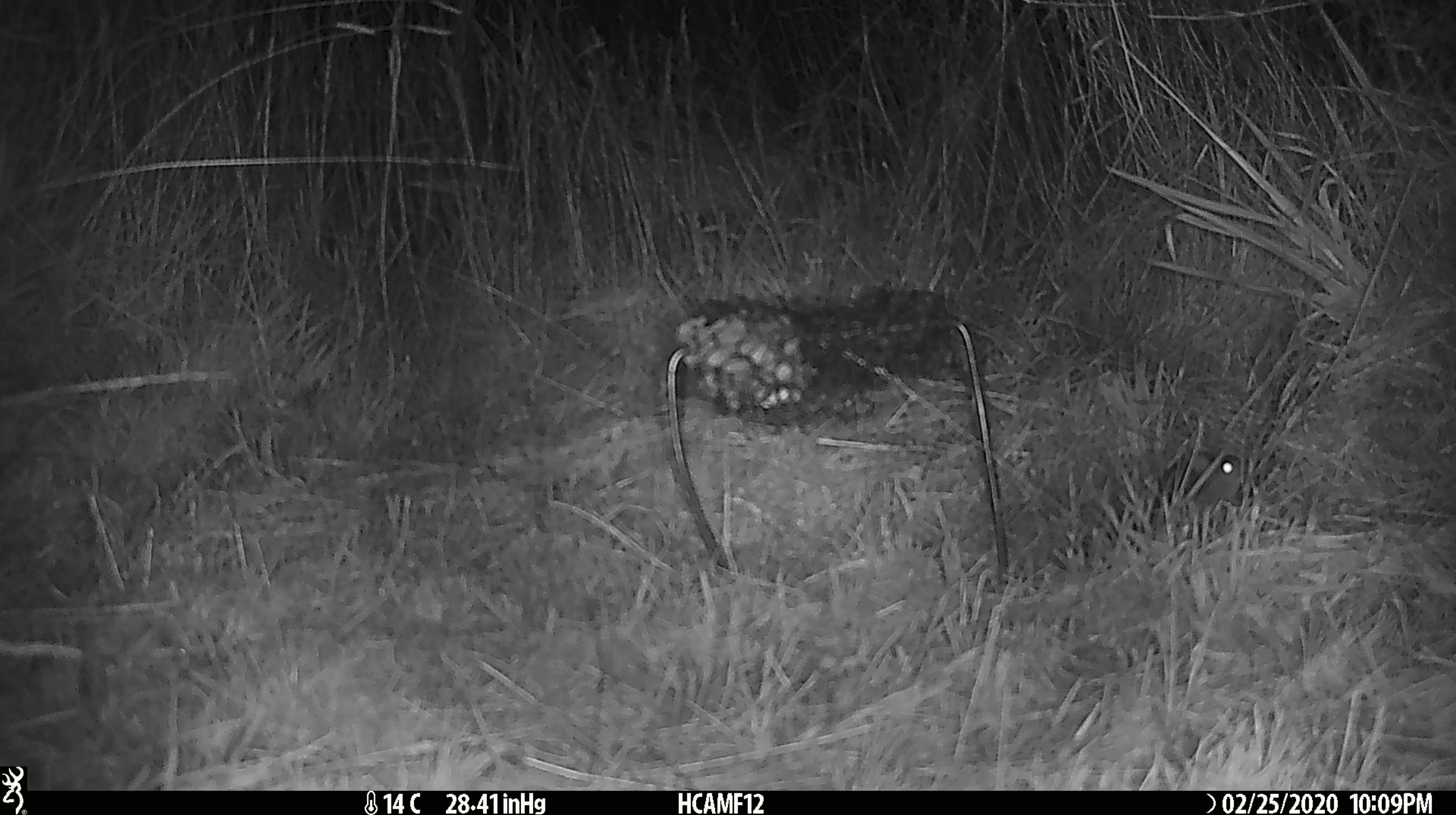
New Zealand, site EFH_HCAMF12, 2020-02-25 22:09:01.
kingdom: Animalia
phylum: Chordata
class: Mammalia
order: Rodentia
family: Muridae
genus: Mus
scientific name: Mus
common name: mouse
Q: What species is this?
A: Mouse (Mus).